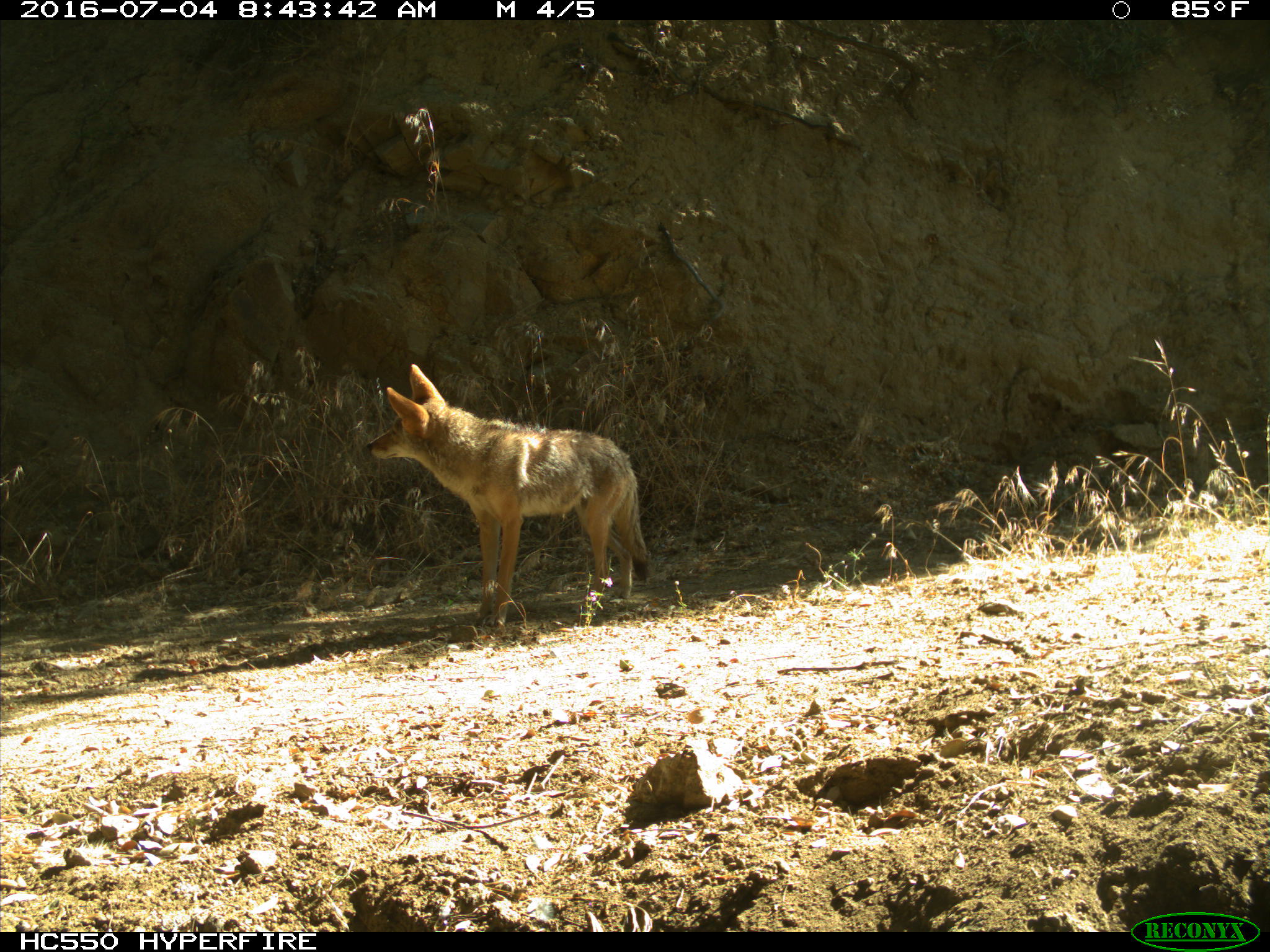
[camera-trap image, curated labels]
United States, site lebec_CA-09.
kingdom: Animalia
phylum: Chordata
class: Mammalia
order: Carnivora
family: Canidae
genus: Canis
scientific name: Canis latrans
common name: coyote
Canis latrans (coyote).